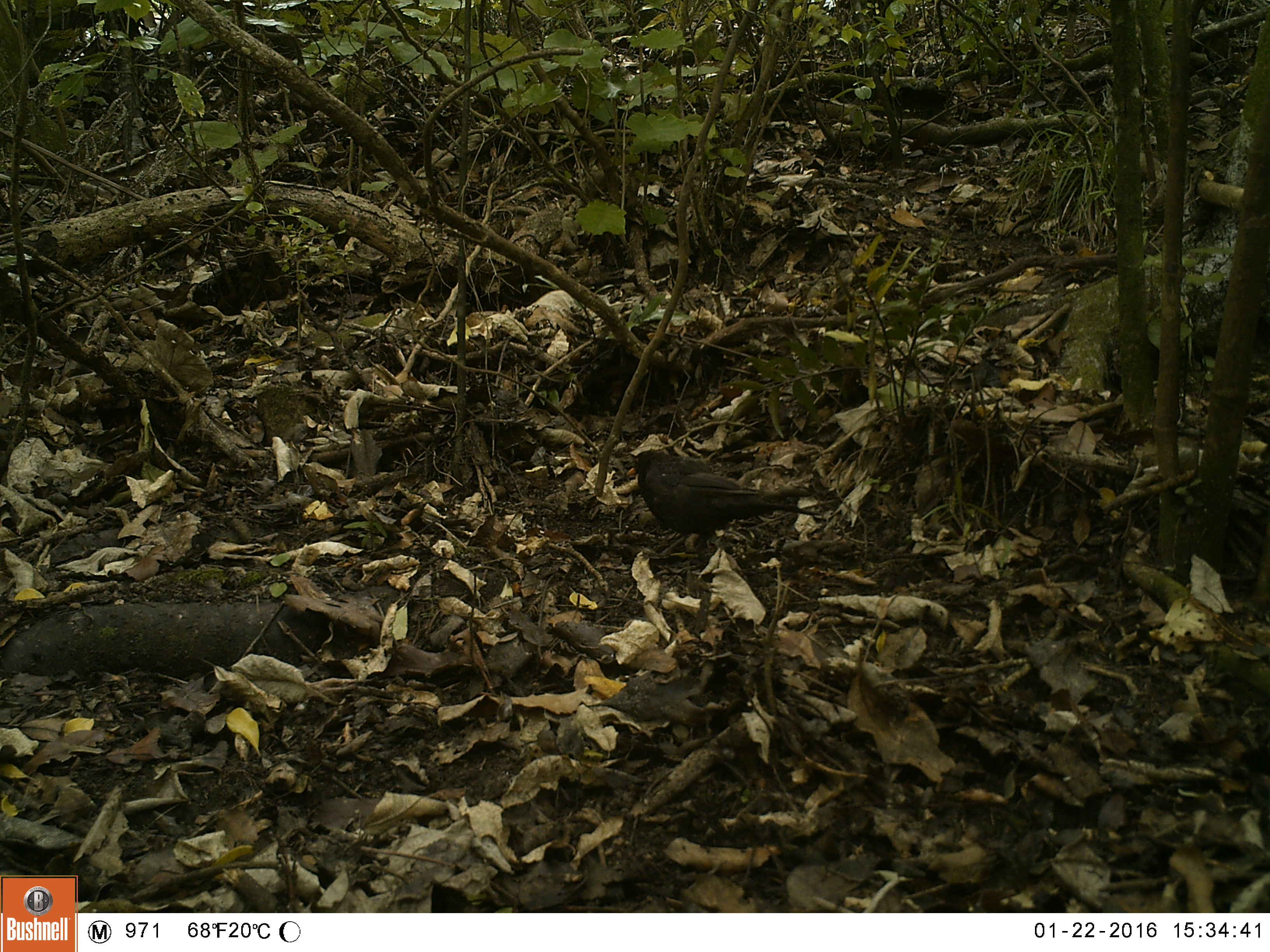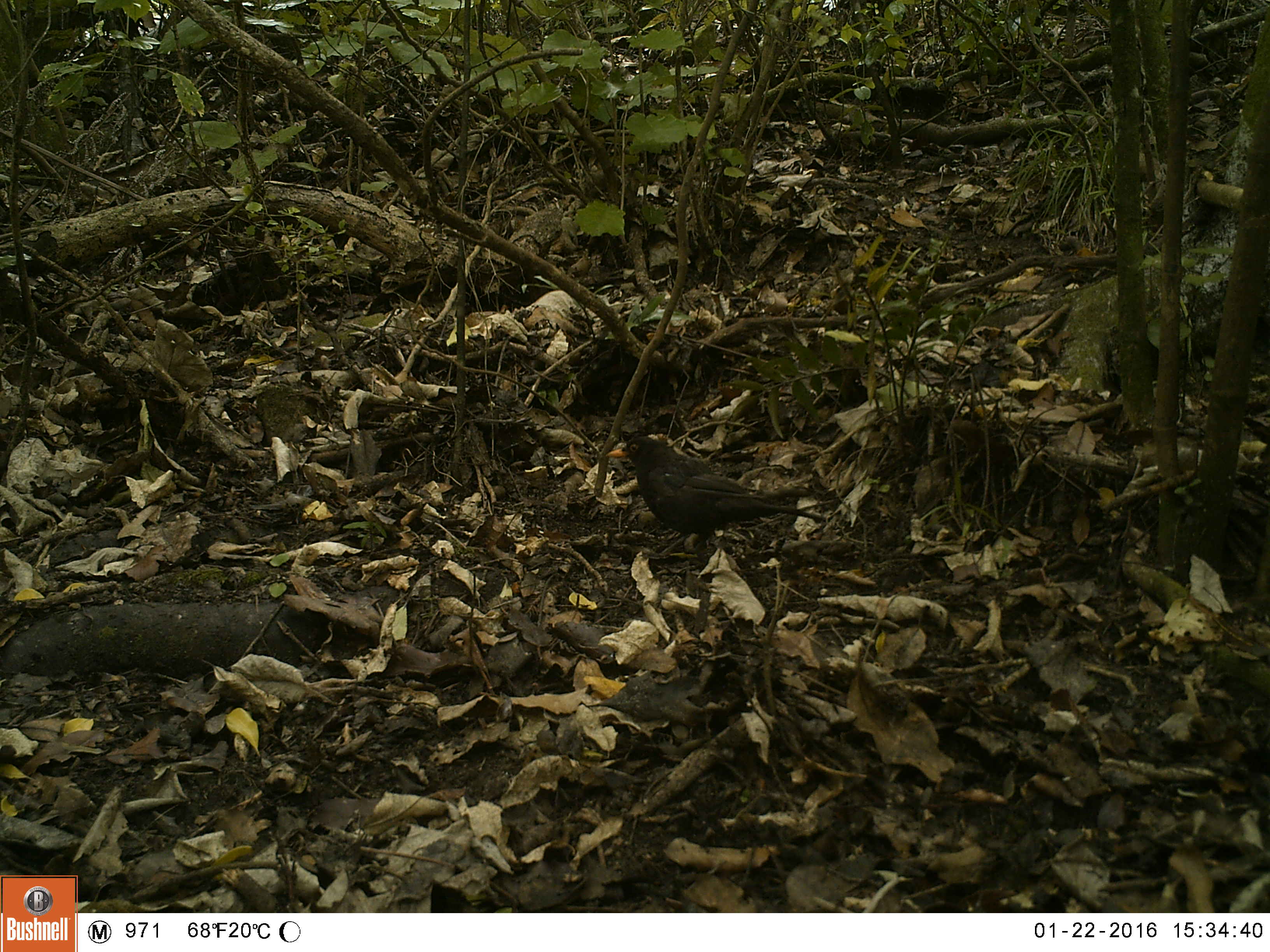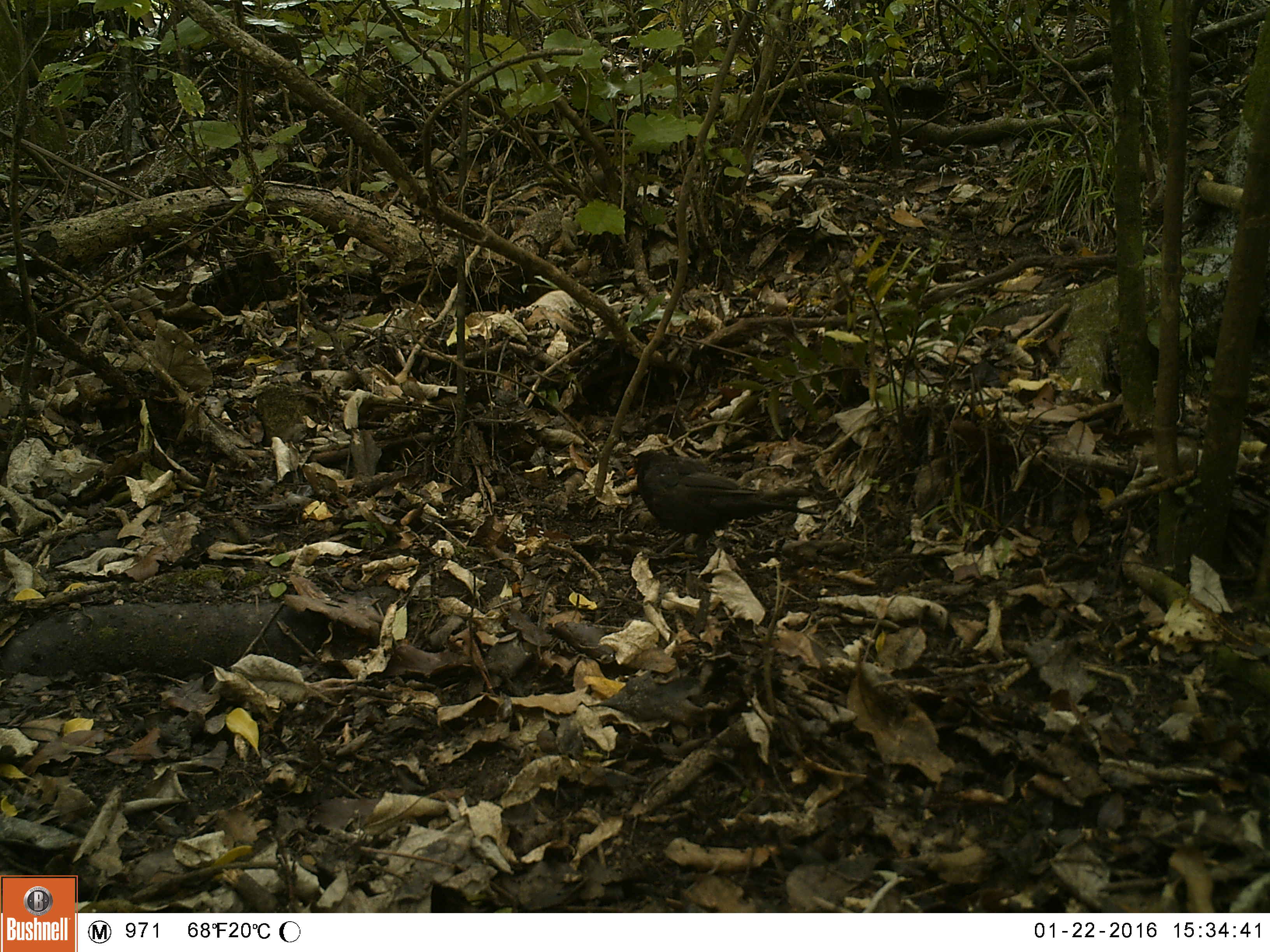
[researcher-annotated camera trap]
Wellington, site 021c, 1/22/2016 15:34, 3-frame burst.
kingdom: Animalia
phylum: Chordata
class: Aves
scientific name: Aves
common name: bird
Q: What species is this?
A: Bird (Aves).